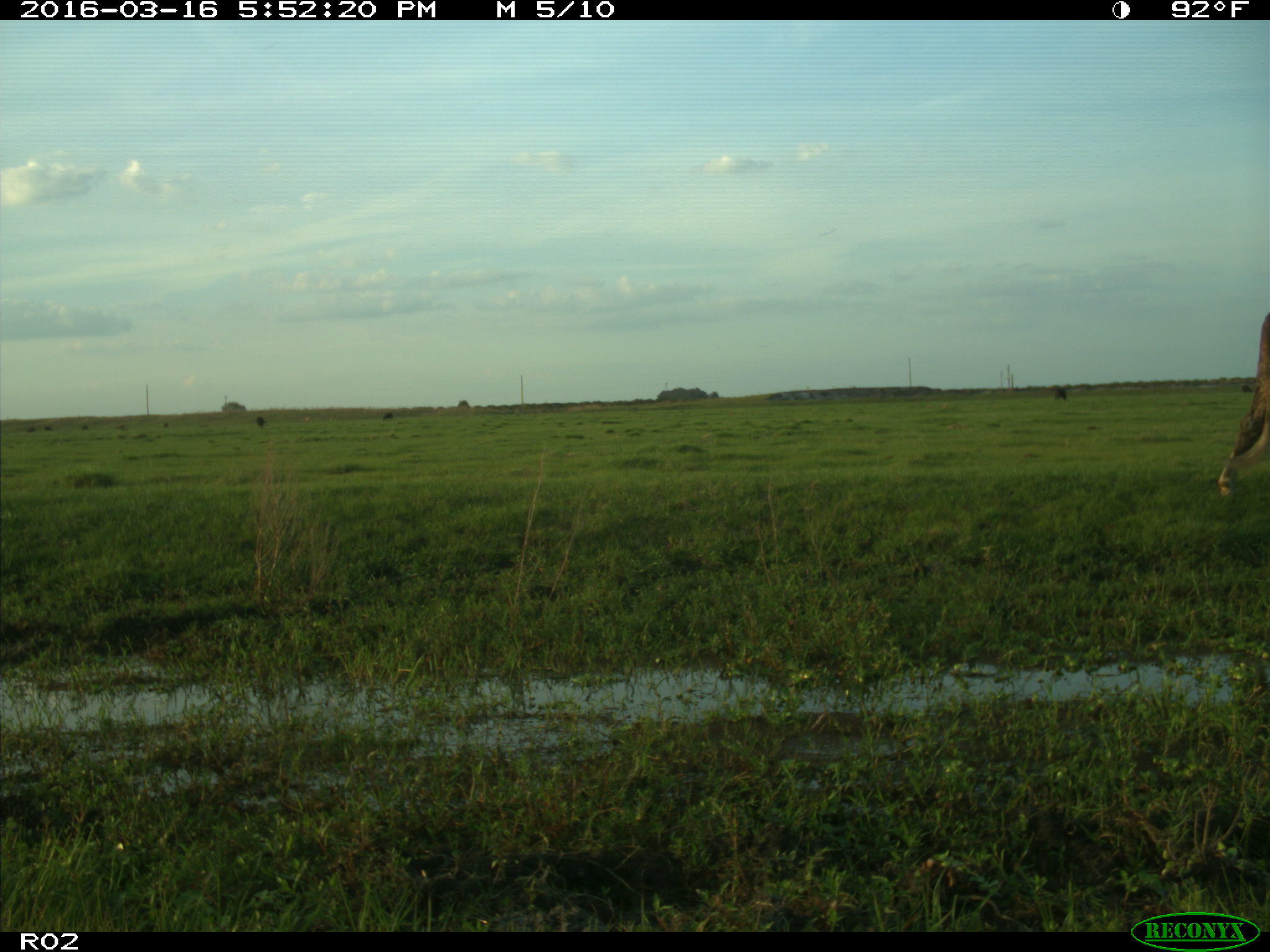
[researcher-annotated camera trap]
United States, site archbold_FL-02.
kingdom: Animalia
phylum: Chordata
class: Mammalia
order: Artiodactyla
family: Bovidae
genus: Bos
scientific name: Bos taurus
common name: domestic cow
Bos taurus (domestic cow).